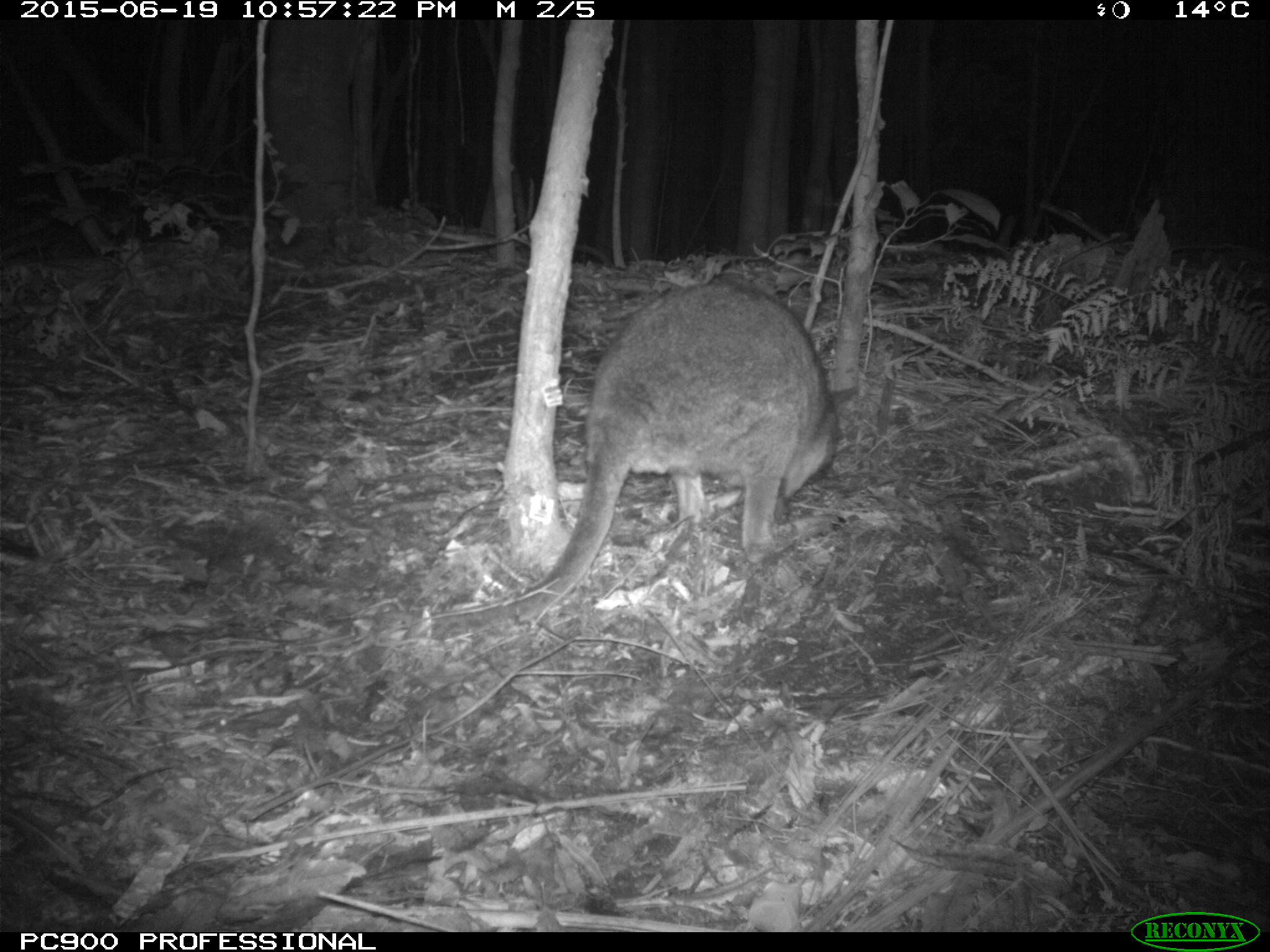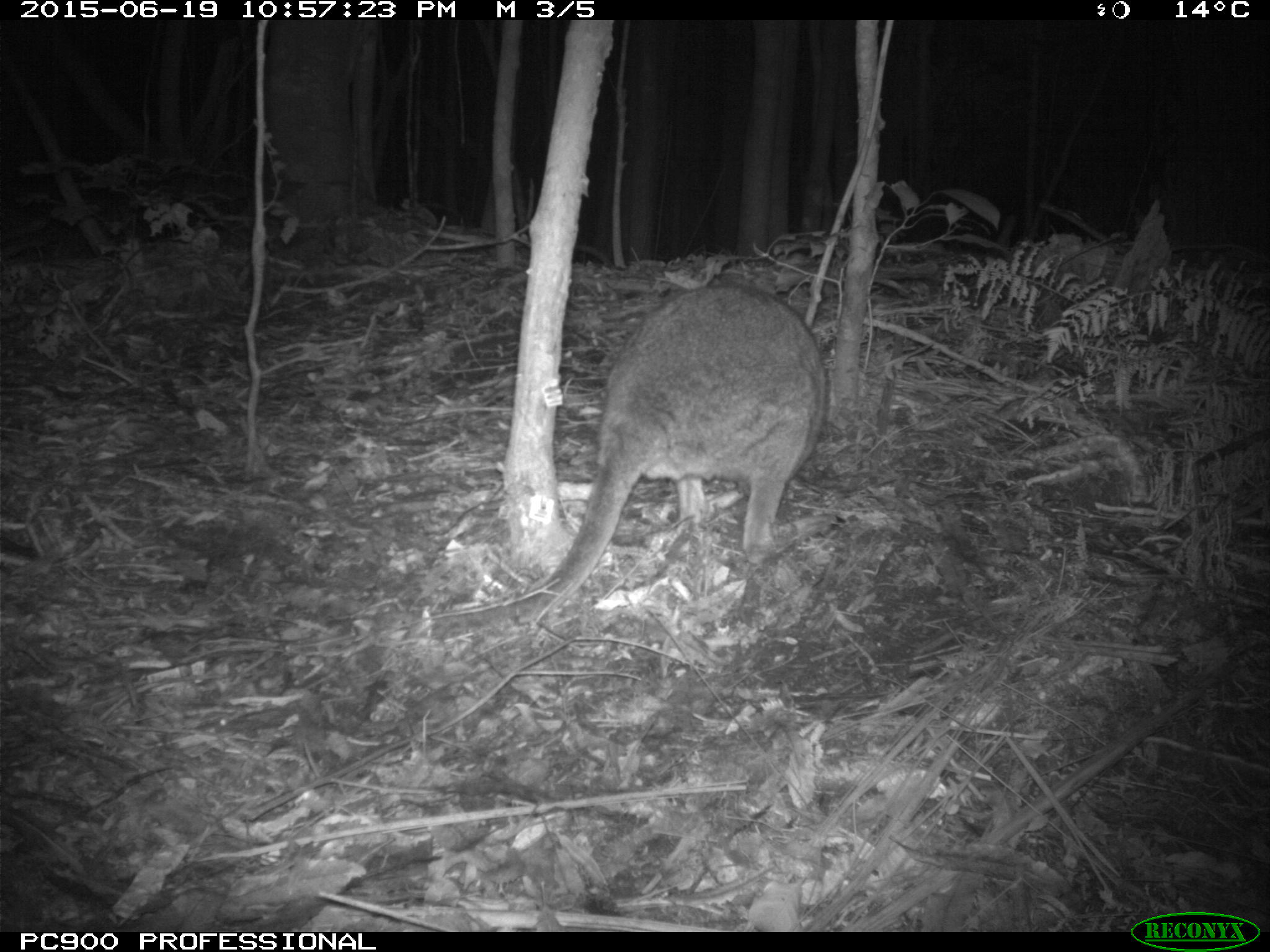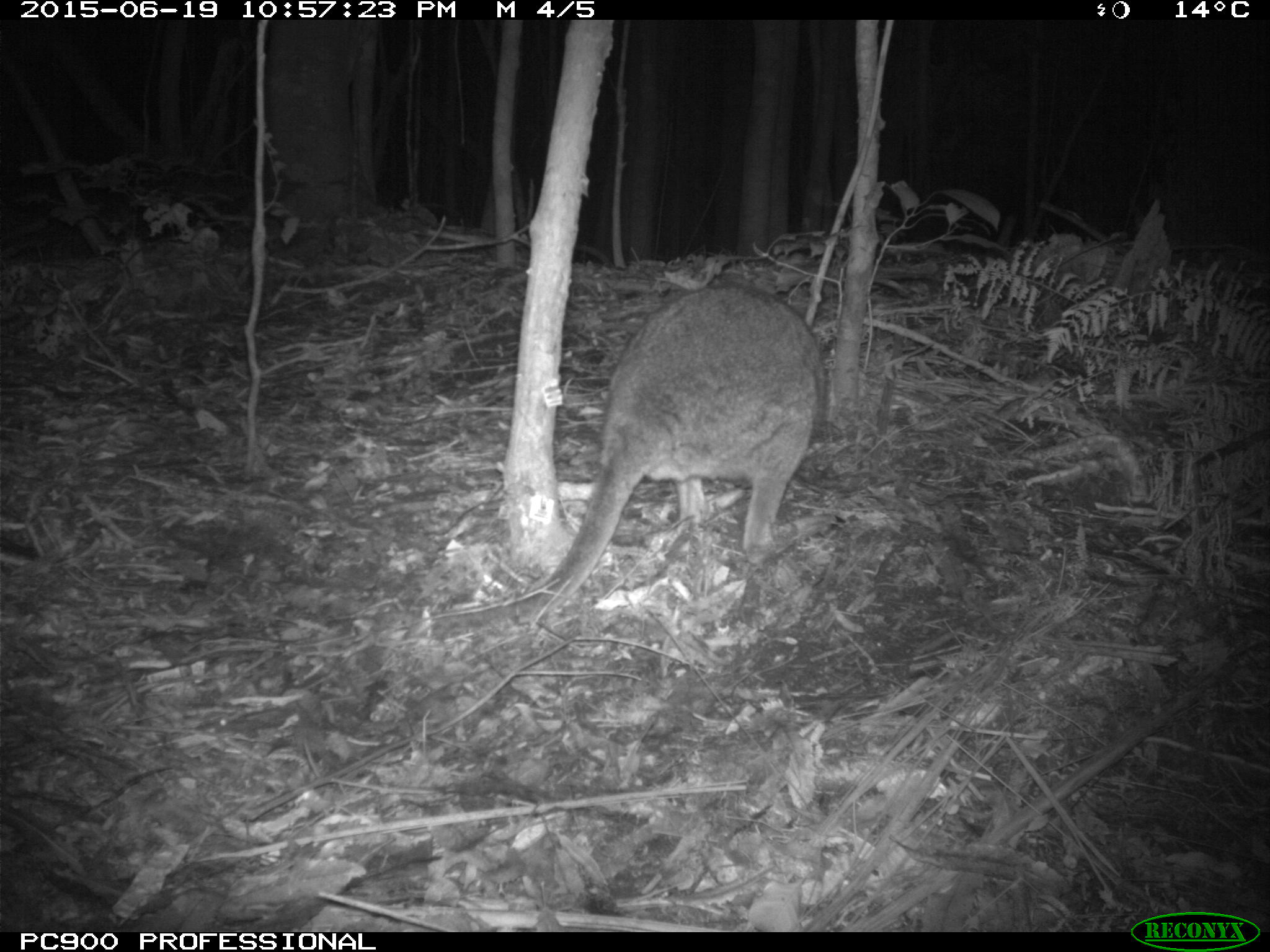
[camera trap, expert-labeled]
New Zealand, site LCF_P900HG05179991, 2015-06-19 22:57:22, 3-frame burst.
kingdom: Animalia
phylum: Chordata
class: Mammalia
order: Diprotodontia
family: Macropodidae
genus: Notamacropus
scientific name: Notamacropus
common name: wallaby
Wallaby (Notamacropus).